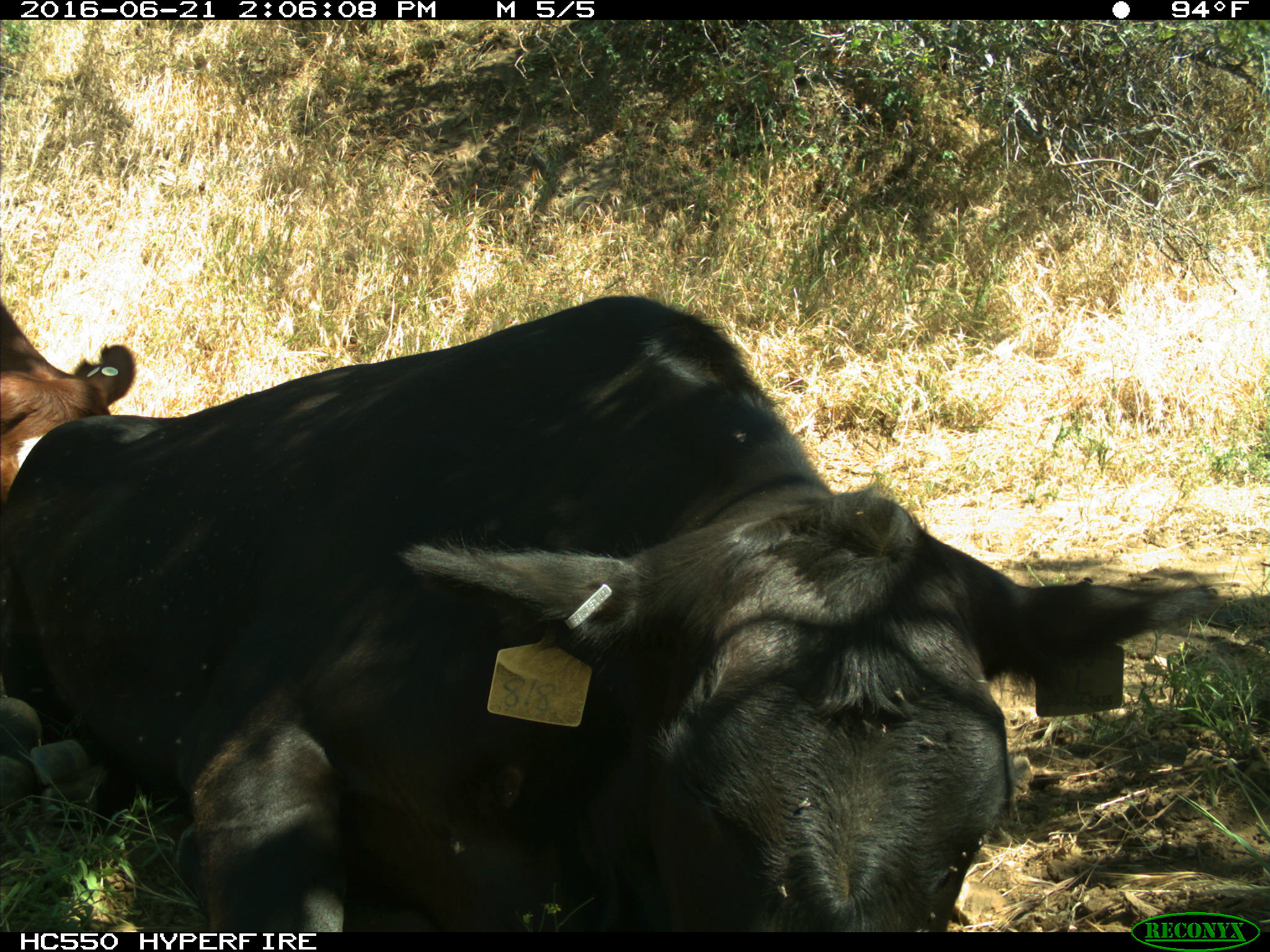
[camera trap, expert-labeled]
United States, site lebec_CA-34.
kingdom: Animalia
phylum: Chordata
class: Mammalia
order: Artiodactyla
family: Bovidae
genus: Bos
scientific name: Bos taurus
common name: domestic cow